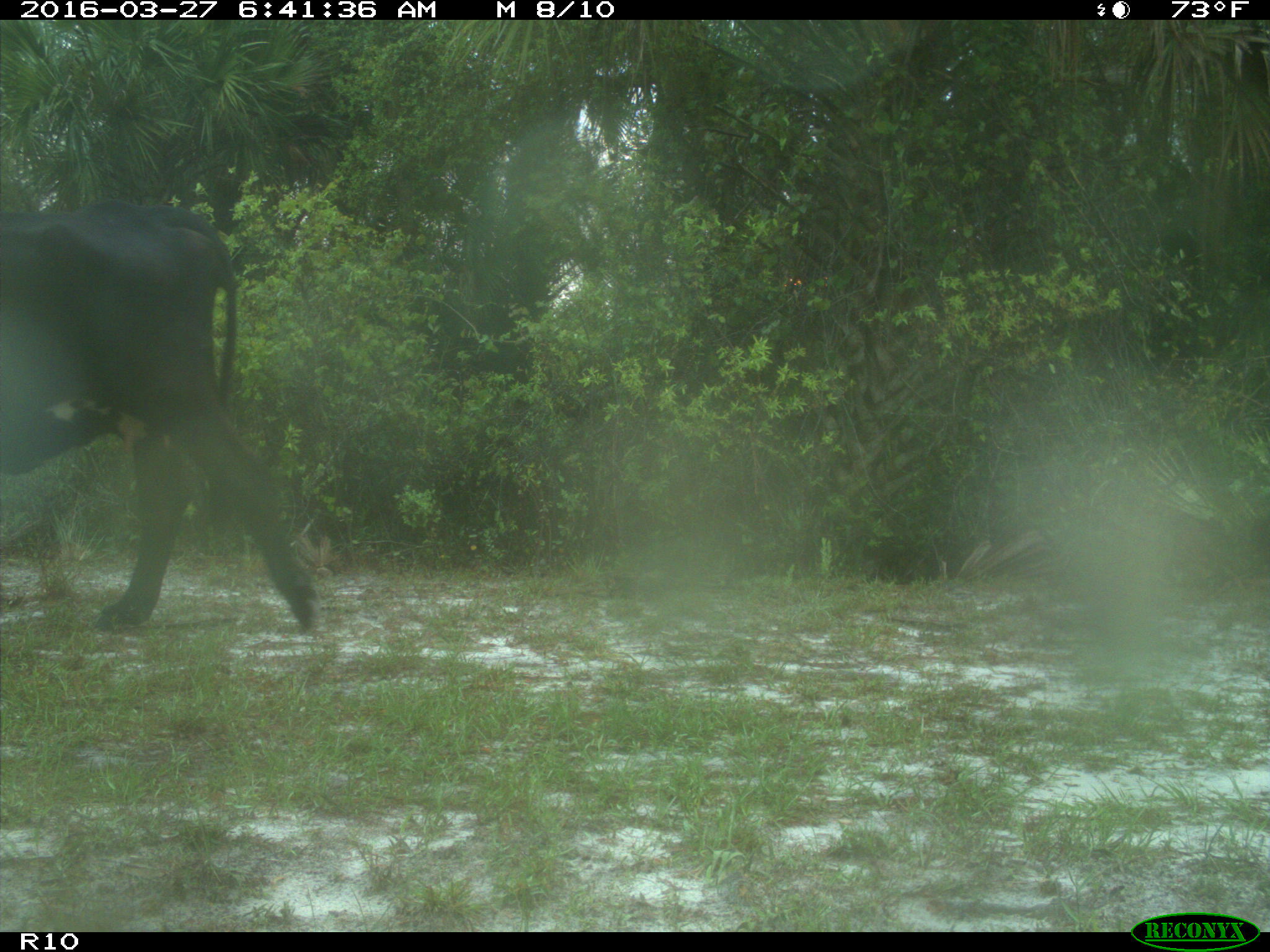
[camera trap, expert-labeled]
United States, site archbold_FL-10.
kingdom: Animalia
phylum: Chordata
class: Mammalia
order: Artiodactyla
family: Bovidae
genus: Bos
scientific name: Bos taurus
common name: domestic cow